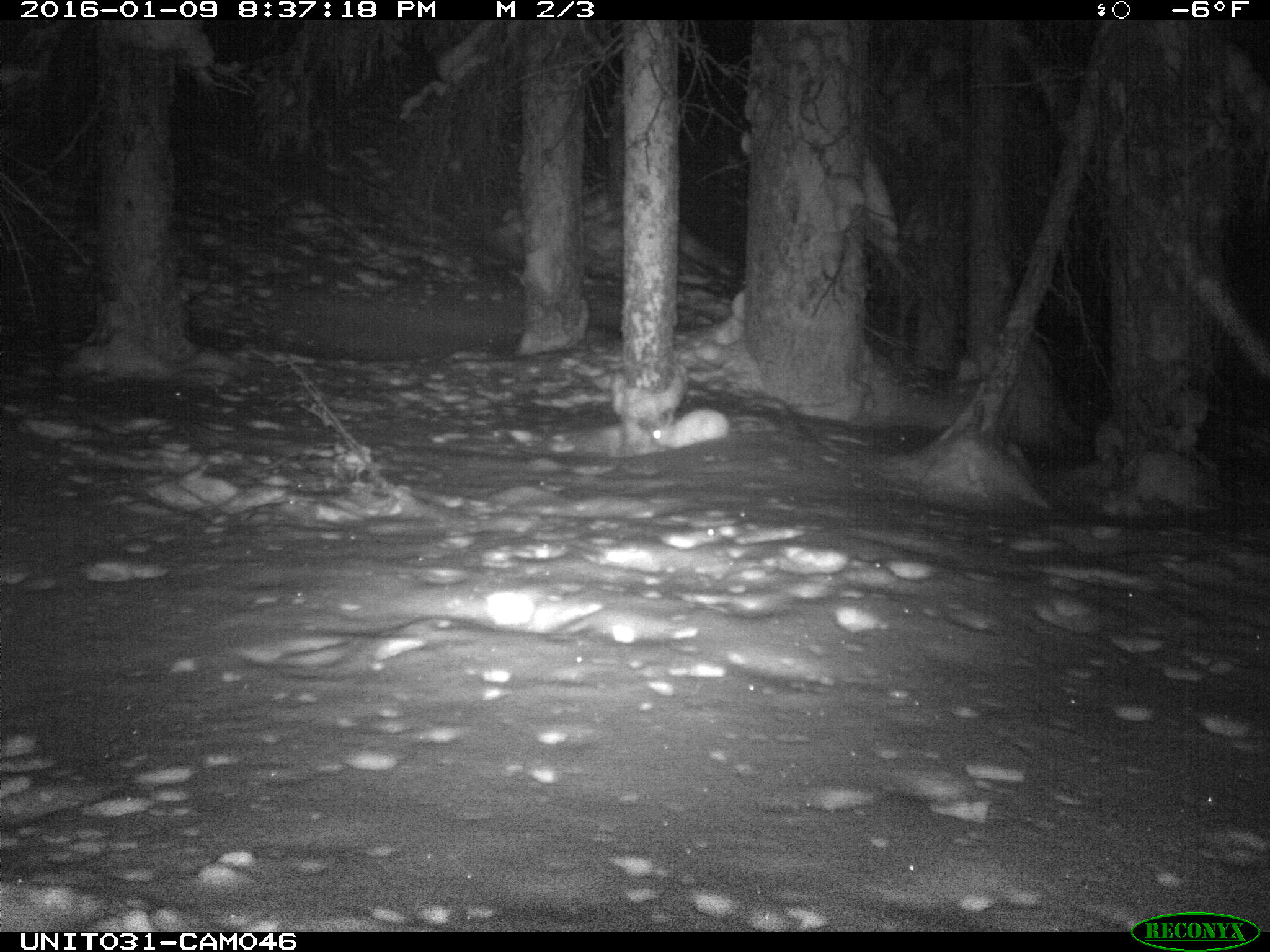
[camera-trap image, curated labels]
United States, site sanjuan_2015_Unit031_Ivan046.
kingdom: Animalia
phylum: Chordata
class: Mammalia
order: Lagomorpha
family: Leporidae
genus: Lepus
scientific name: Lepus americanus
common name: snowshoe hare